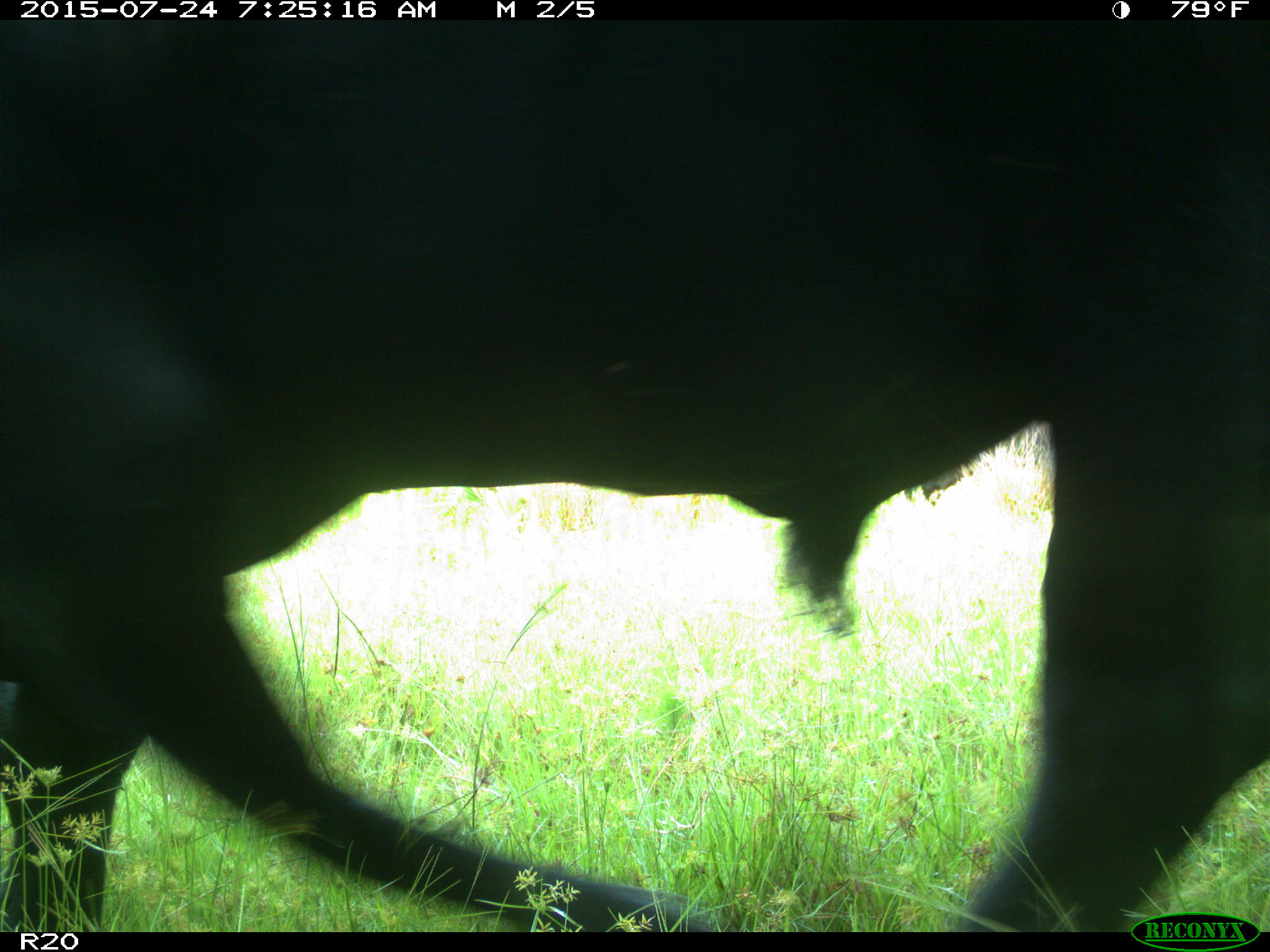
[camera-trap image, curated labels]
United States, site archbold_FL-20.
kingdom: Animalia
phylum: Chordata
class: Mammalia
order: Artiodactyla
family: Bovidae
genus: Bos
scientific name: Bos taurus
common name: domestic cow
Bos taurus (domestic cow).